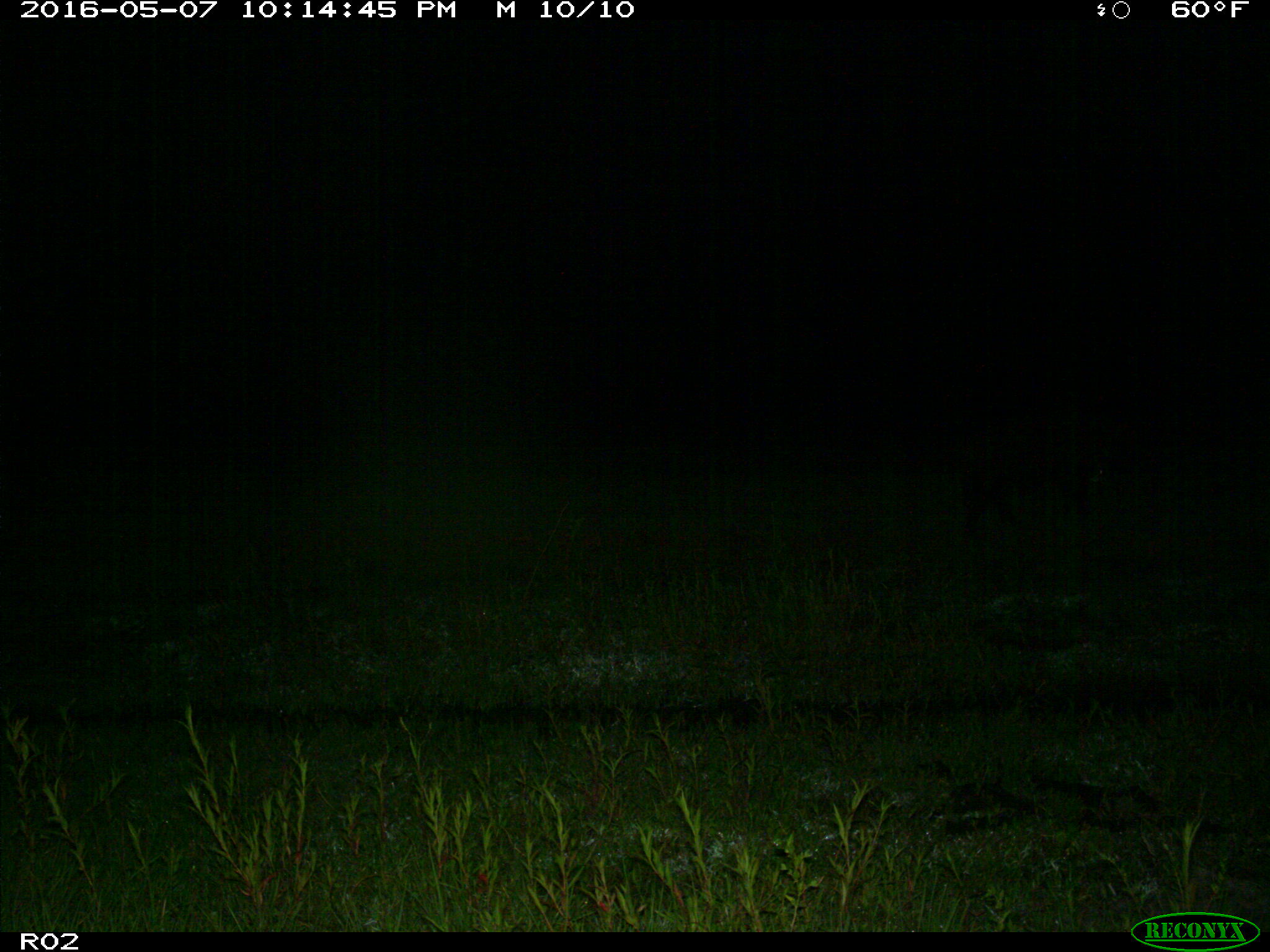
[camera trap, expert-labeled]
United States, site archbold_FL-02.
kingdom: Animalia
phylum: Chordata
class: Mammalia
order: Artiodactyla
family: Suidae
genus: Sus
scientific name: Sus scrofa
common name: wild boar